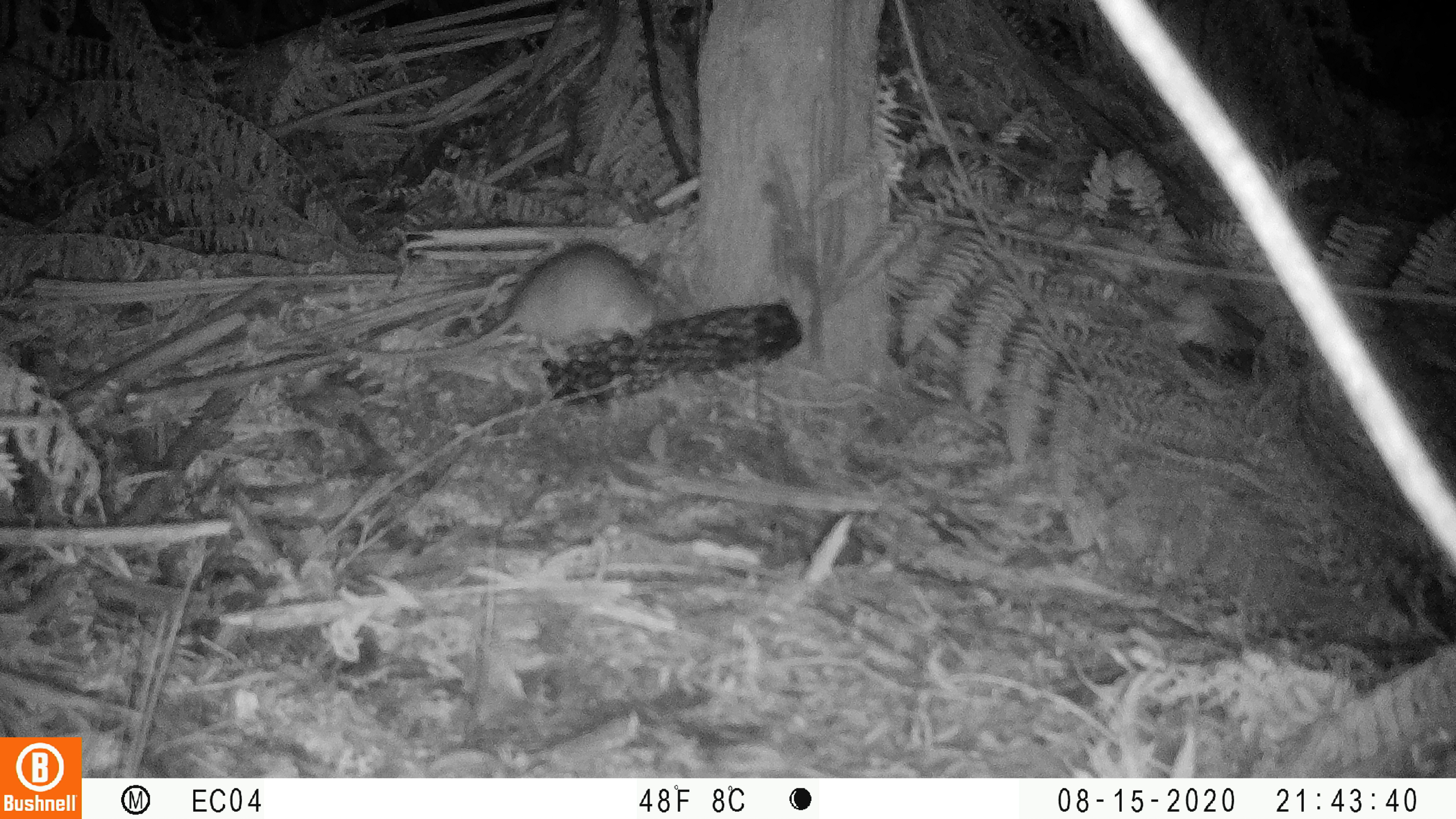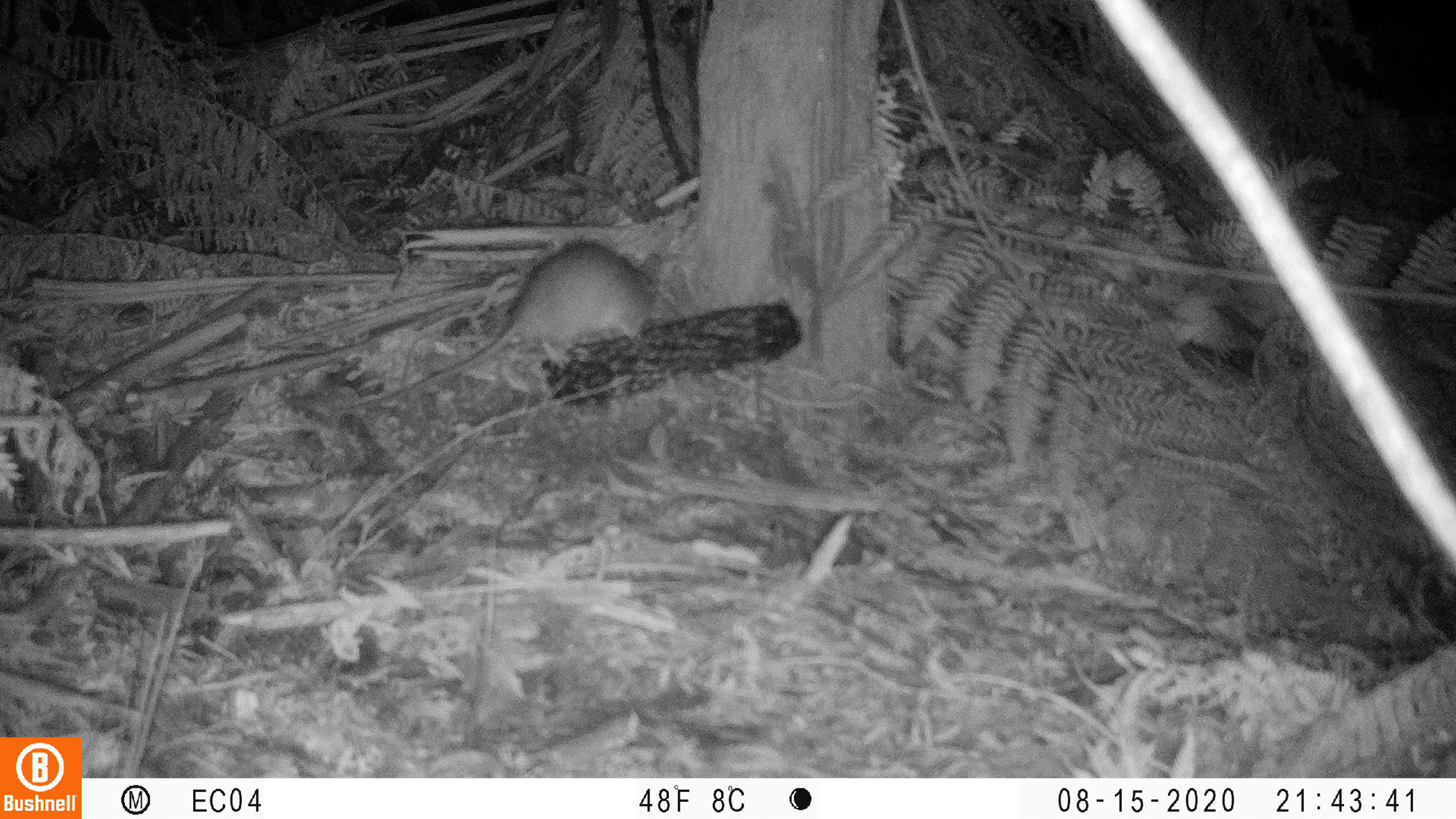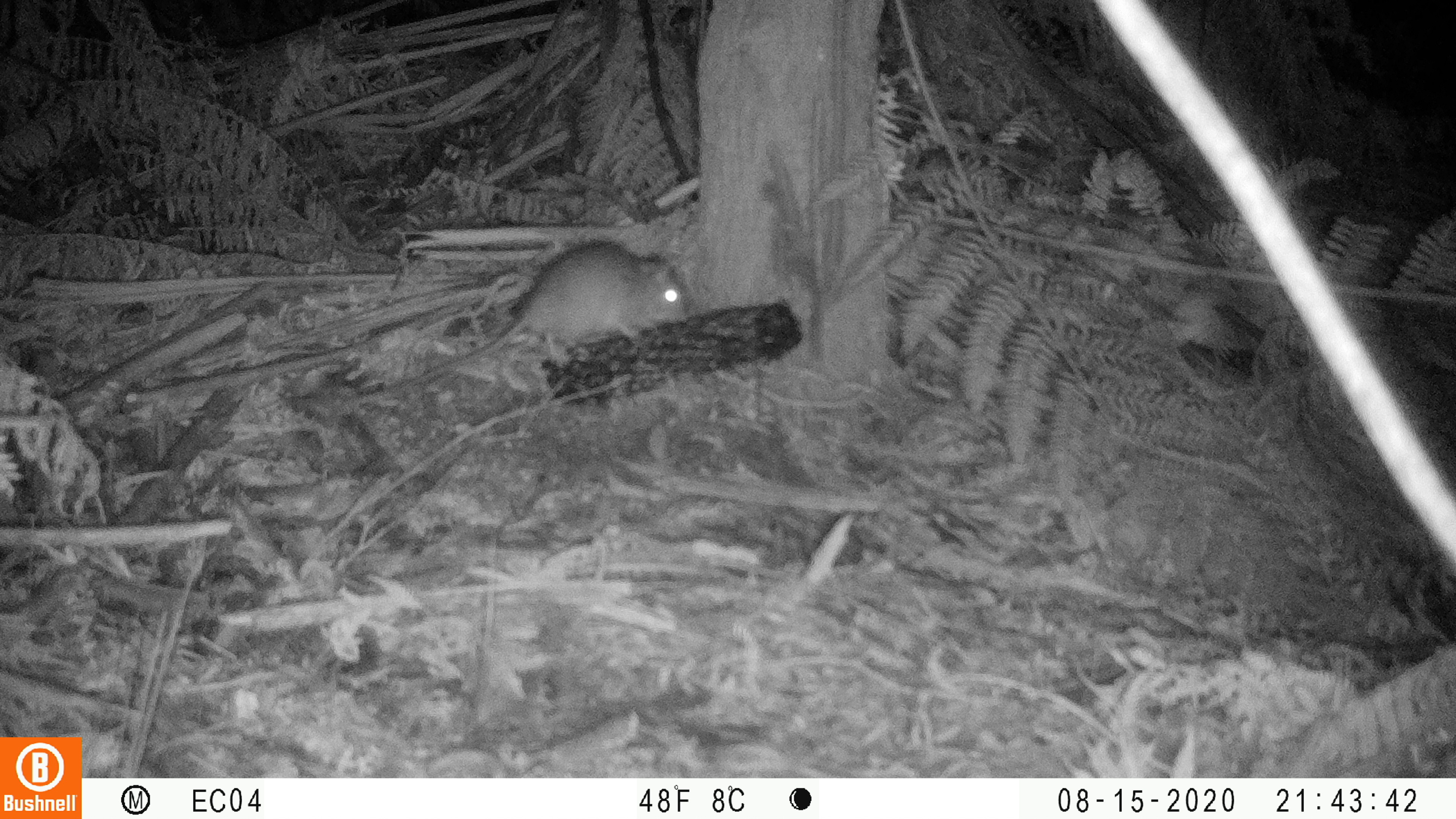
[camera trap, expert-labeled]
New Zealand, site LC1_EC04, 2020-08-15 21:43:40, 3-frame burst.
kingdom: Animalia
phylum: Chordata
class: Mammalia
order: Rodentia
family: Muridae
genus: Rattus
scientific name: Rattus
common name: rat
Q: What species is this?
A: Rat (Rattus).